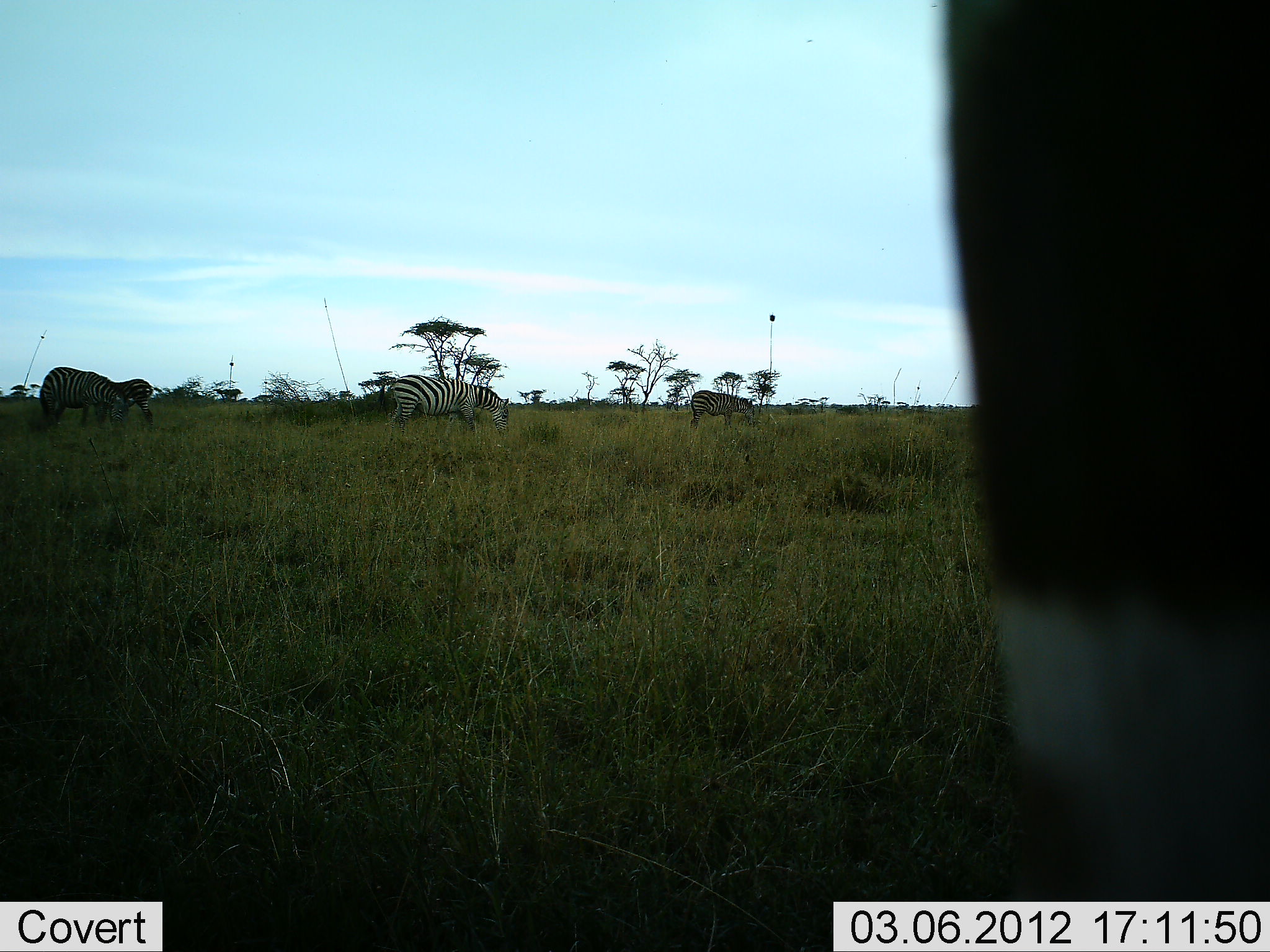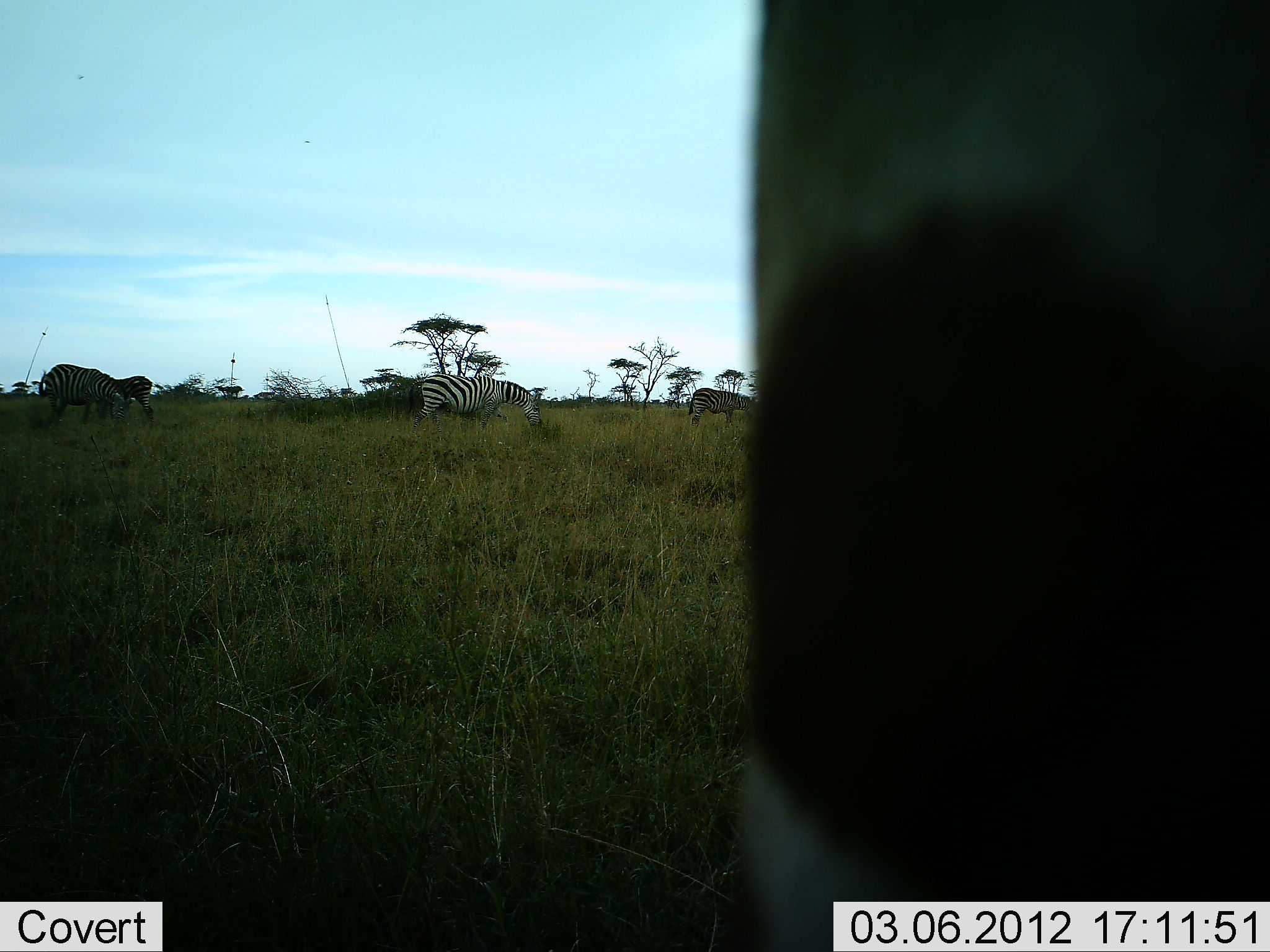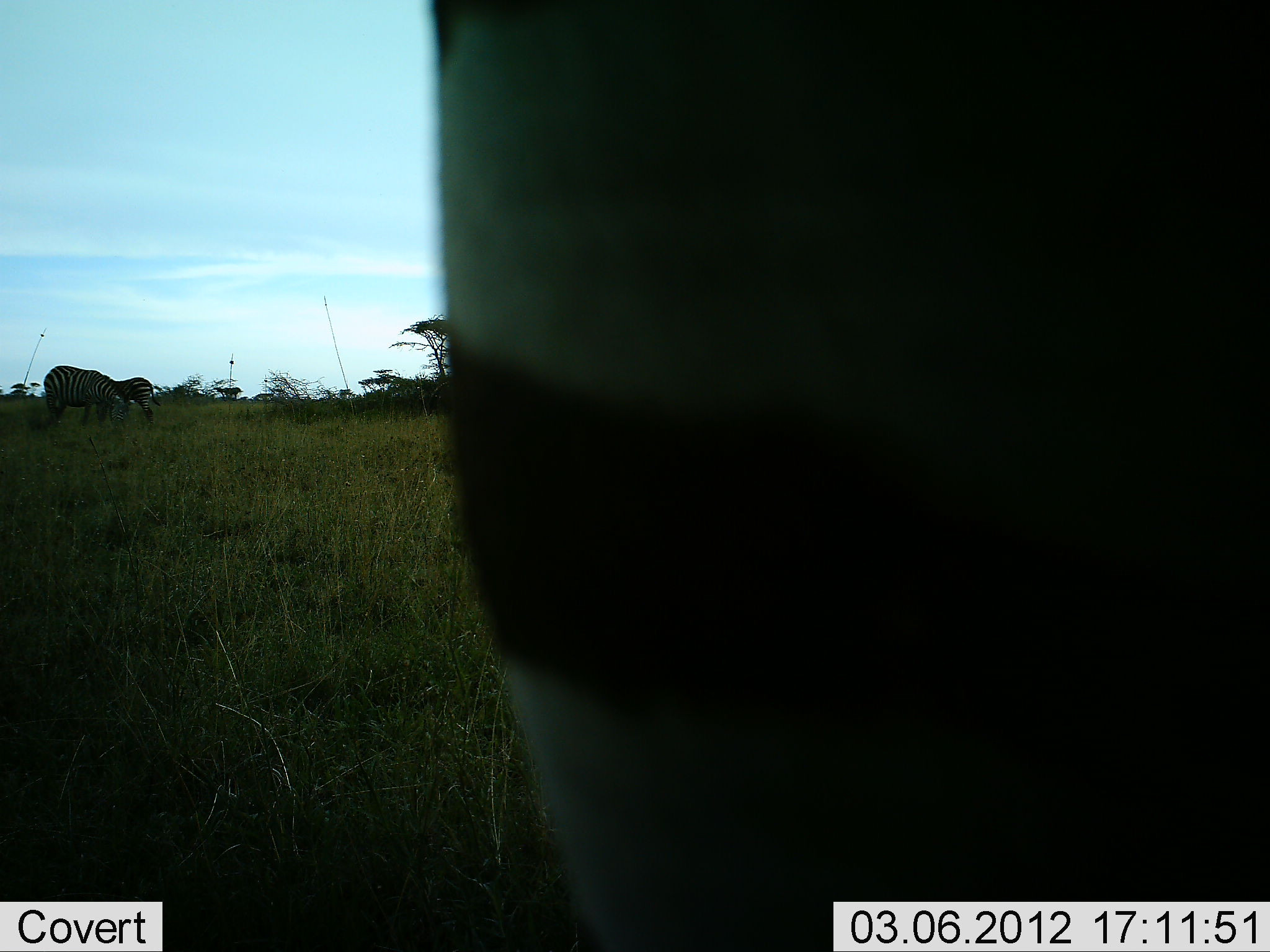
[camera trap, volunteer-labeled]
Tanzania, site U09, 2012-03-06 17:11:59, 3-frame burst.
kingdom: Animalia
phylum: Chordata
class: Mammalia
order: Perissodactyla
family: Equidae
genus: Equus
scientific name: Equus quagga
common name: plains zebra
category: zebra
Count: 5.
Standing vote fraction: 50%.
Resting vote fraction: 0%.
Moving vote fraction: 30%.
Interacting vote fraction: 0%.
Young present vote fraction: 0%.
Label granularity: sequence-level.